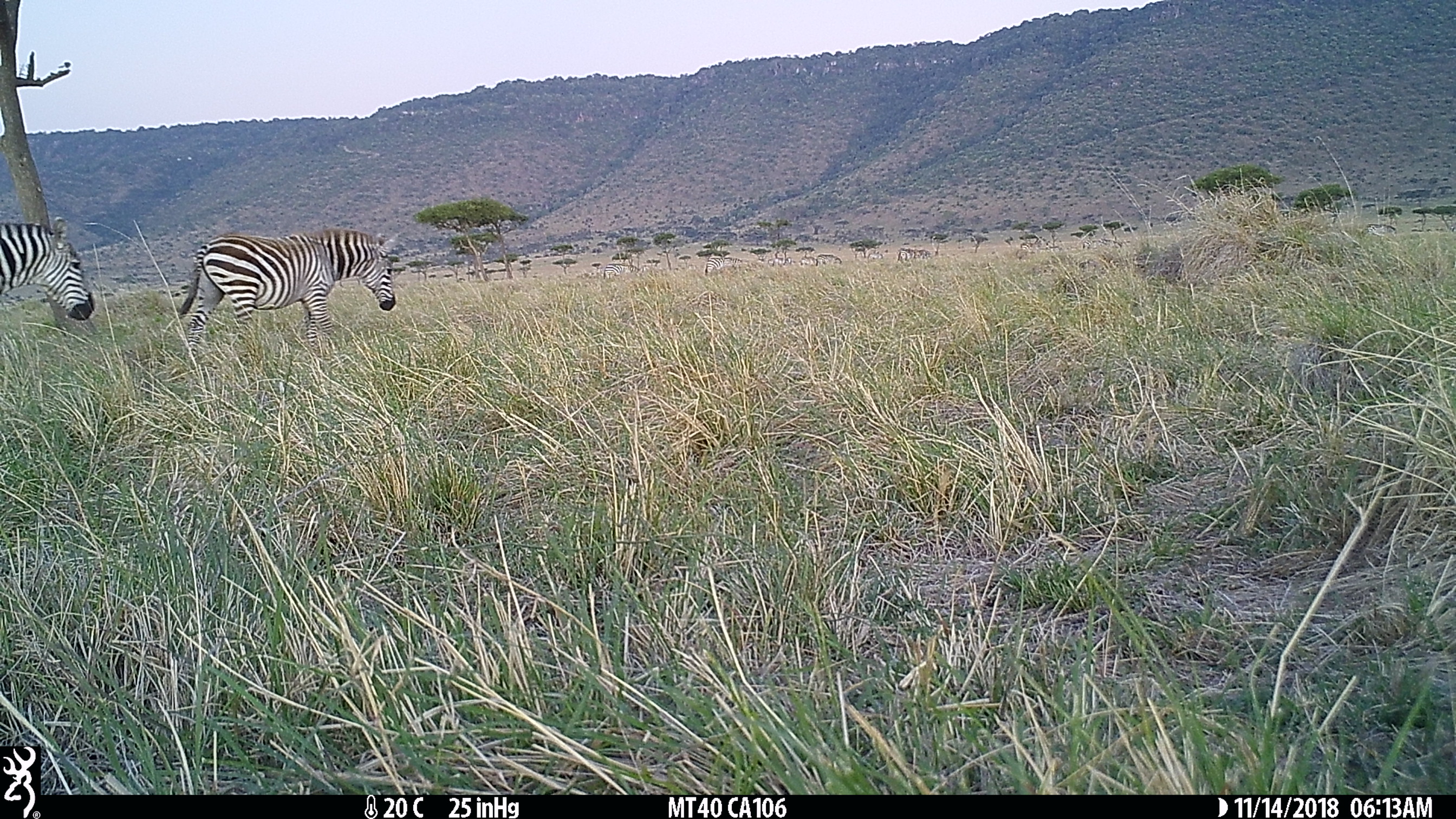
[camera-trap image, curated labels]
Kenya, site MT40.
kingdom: Animalia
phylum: Chordata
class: Mammalia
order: Perissodactyla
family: Equidae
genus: Equus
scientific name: Equus quagga burchellii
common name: burchell's zebra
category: zebra